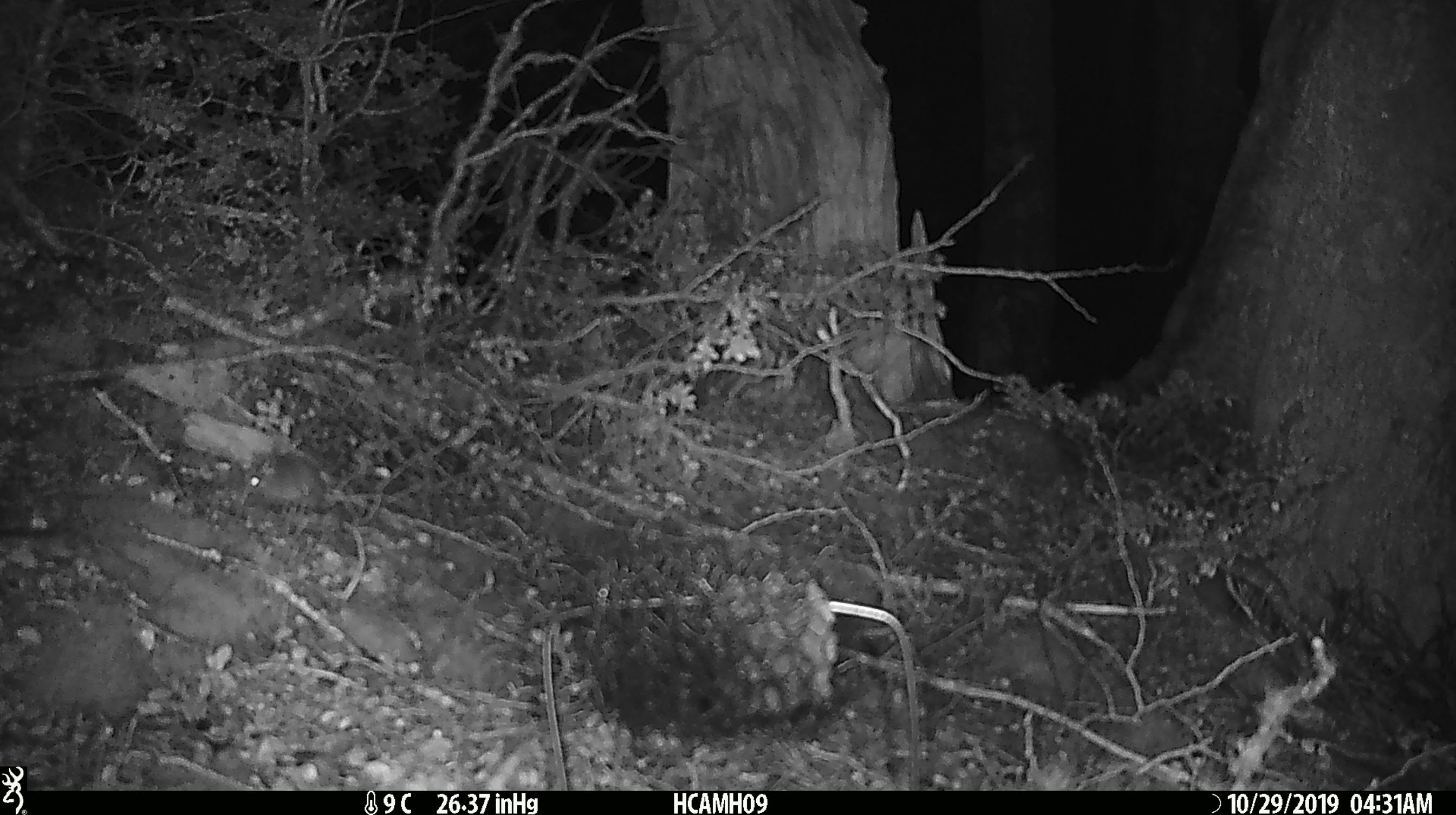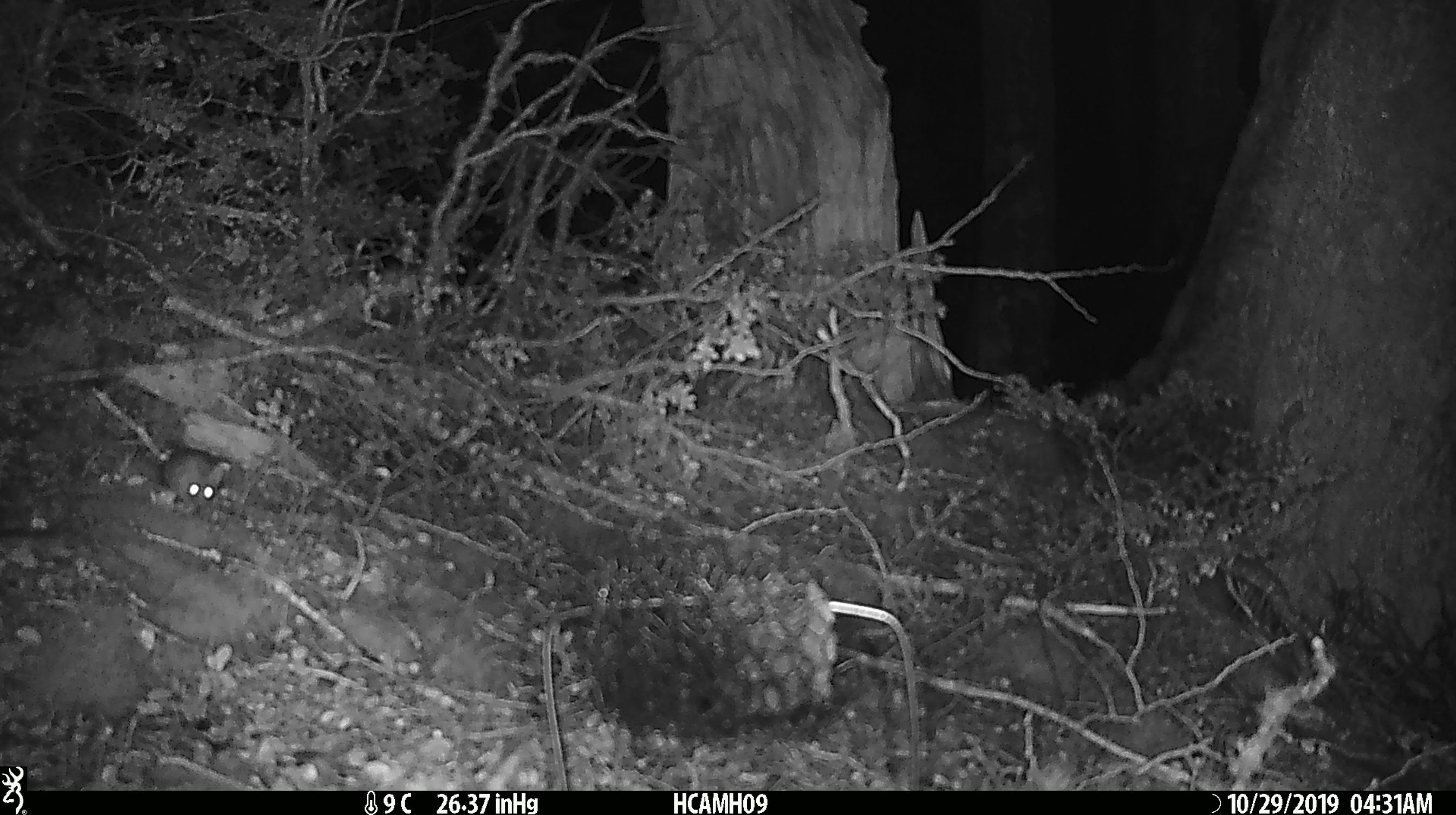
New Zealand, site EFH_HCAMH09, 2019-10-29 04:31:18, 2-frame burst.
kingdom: Animalia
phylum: Chordata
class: Mammalia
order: Rodentia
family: Muridae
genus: Mus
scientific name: Mus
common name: mouse